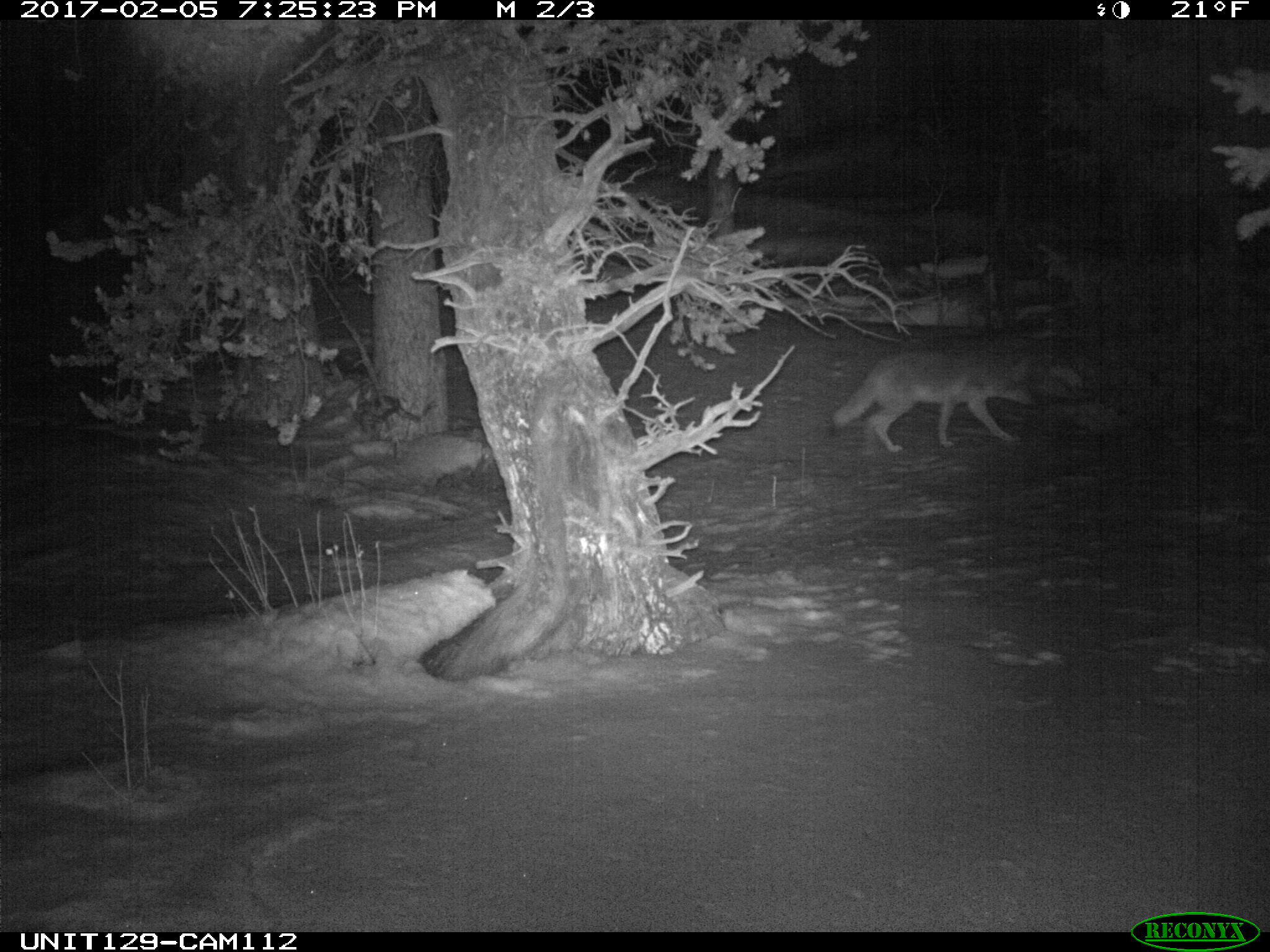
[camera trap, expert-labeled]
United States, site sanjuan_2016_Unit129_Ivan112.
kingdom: Animalia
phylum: Chordata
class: Mammalia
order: Carnivora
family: Canidae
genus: Canis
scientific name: Canis latrans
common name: coyote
Canis latrans (coyote).